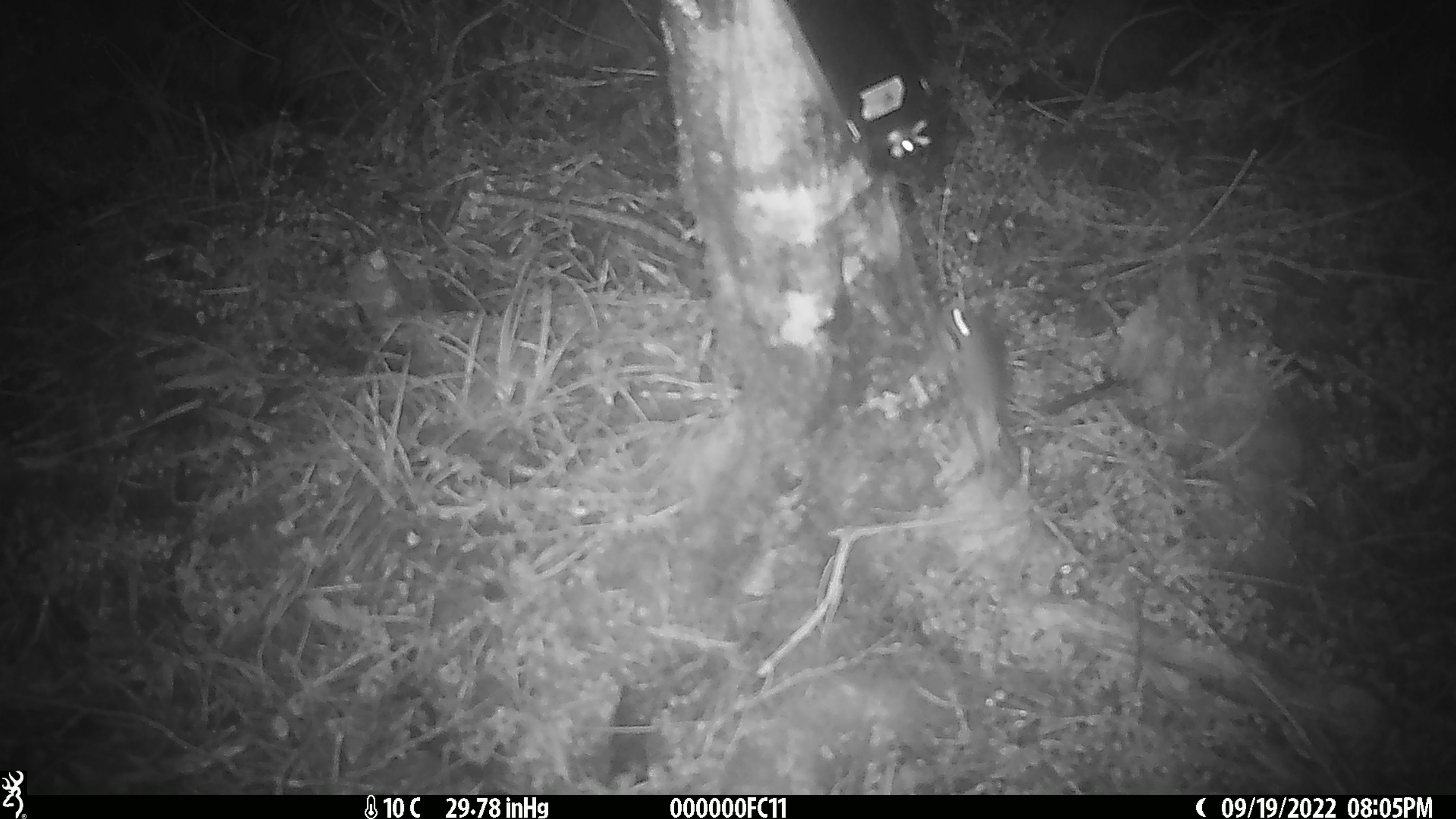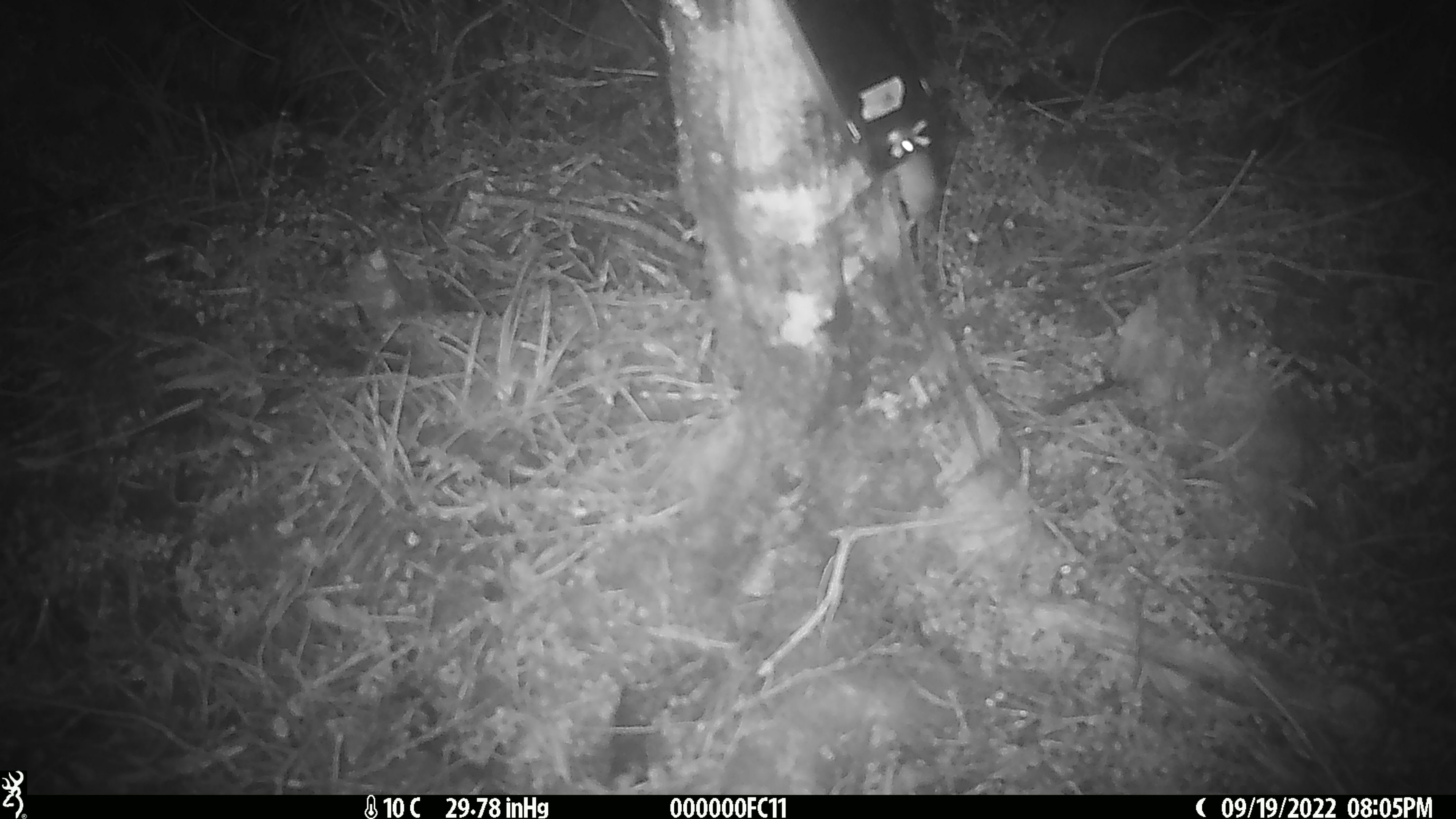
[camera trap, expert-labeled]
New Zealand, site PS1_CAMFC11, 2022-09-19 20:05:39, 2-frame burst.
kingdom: Animalia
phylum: Chordata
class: Mammalia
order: Rodentia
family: Muridae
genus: Mus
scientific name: Mus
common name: mouse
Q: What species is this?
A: Mouse (Mus).